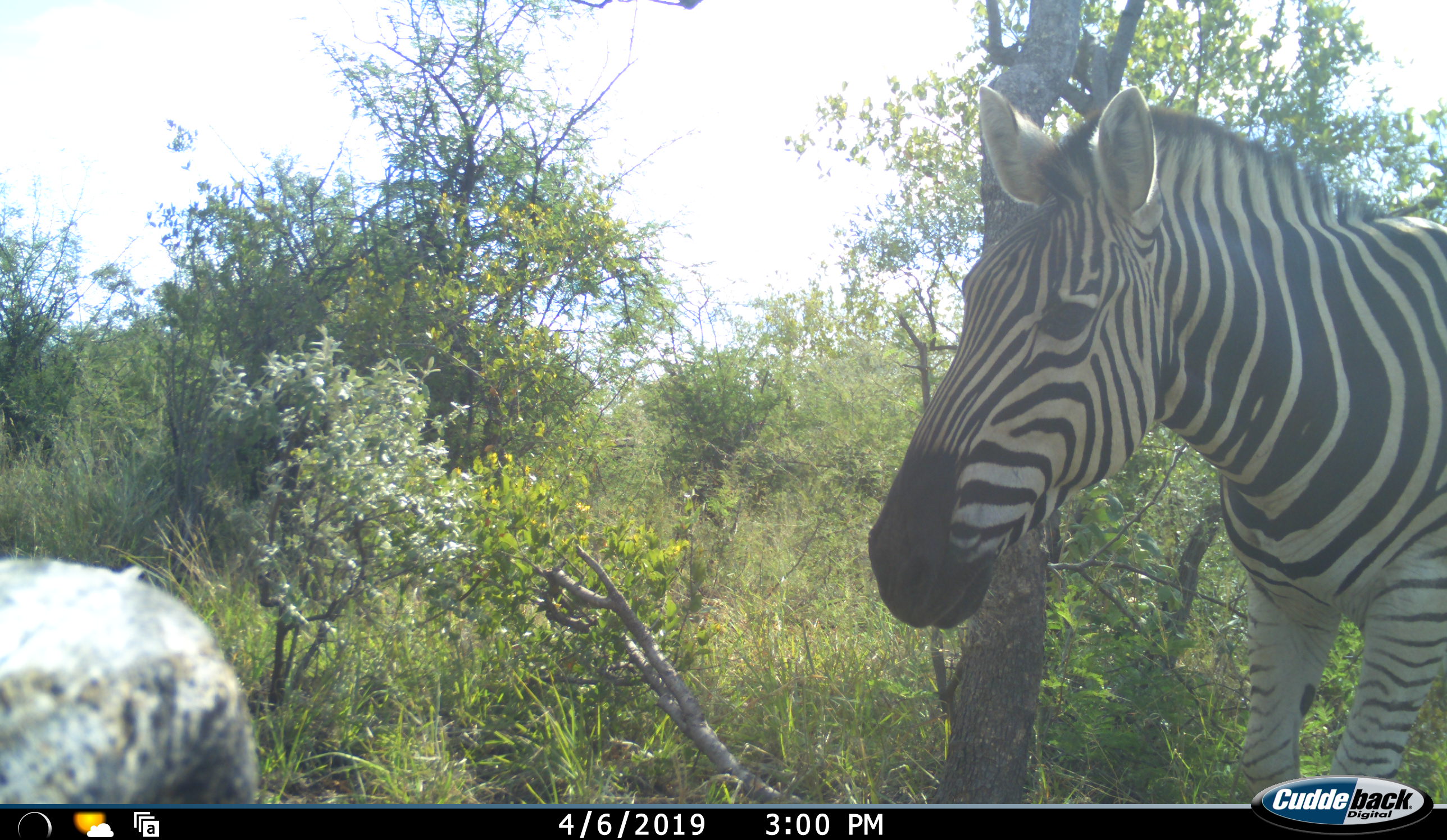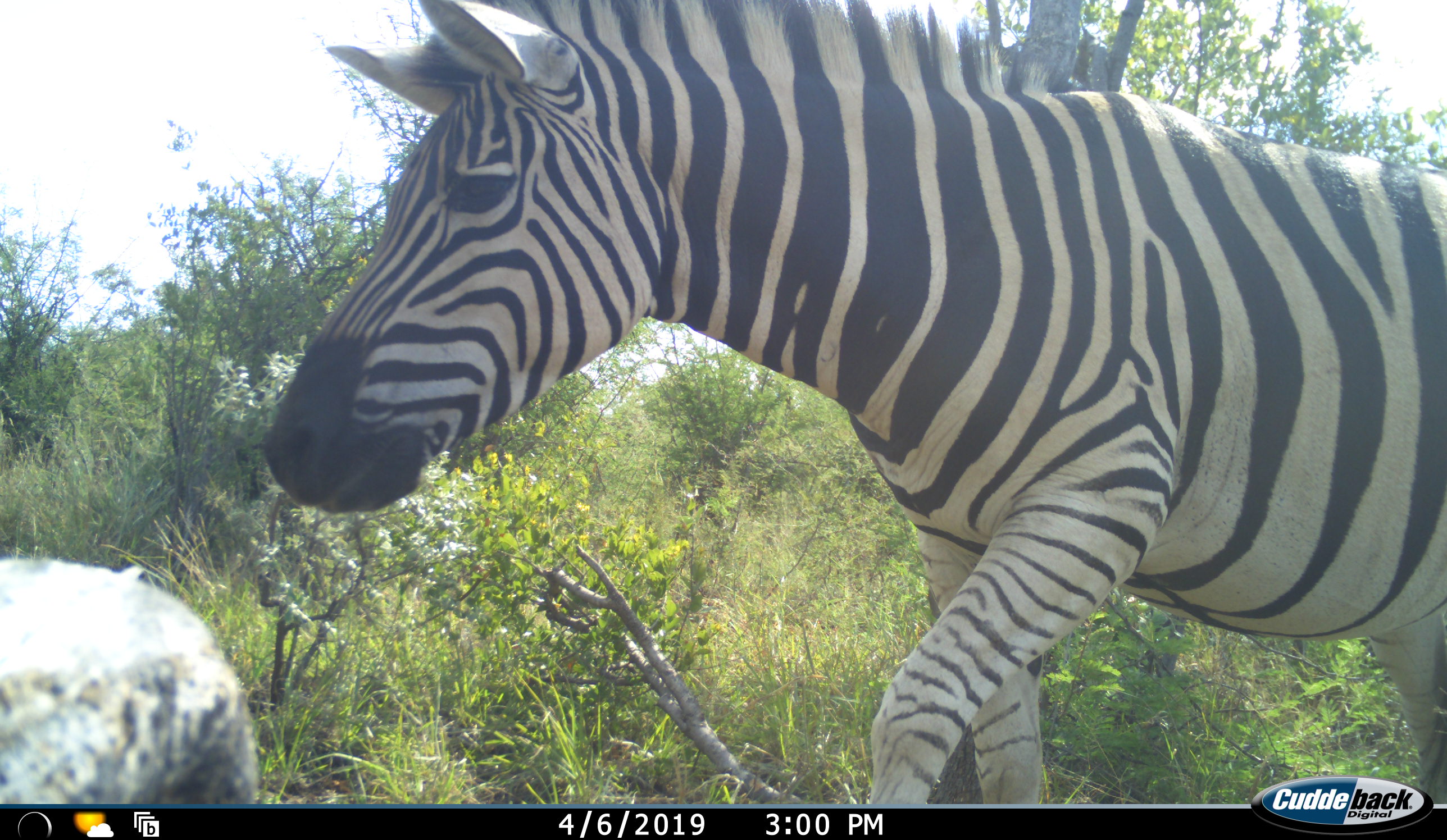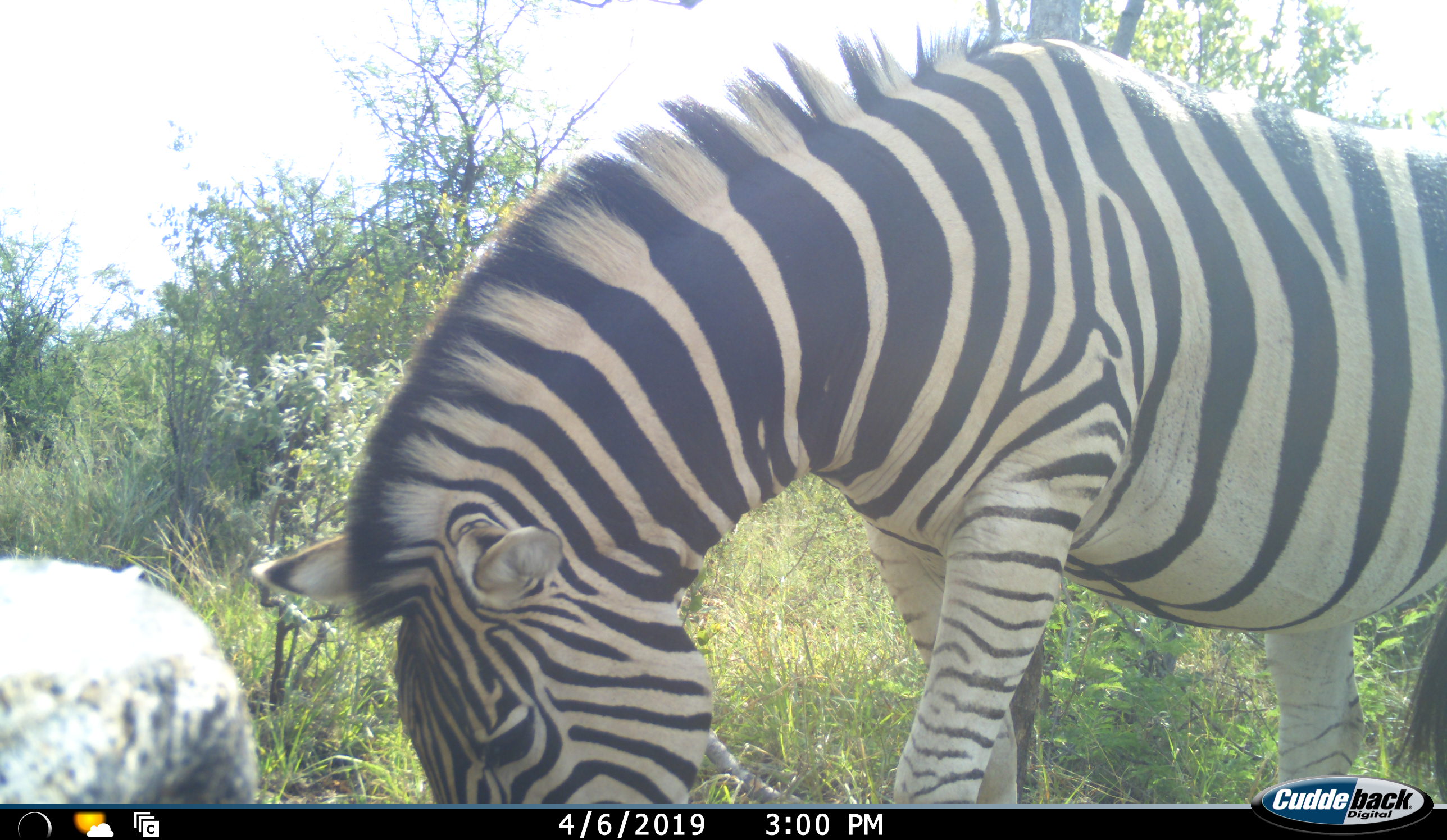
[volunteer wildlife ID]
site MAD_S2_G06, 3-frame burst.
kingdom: Animalia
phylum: Chordata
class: Mammalia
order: Perissodactyla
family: Equidae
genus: Equus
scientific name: Equus quagga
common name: plains zebra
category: zebraplains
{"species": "zebraplains (plains zebra) (Equus quagga)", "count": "1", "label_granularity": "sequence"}